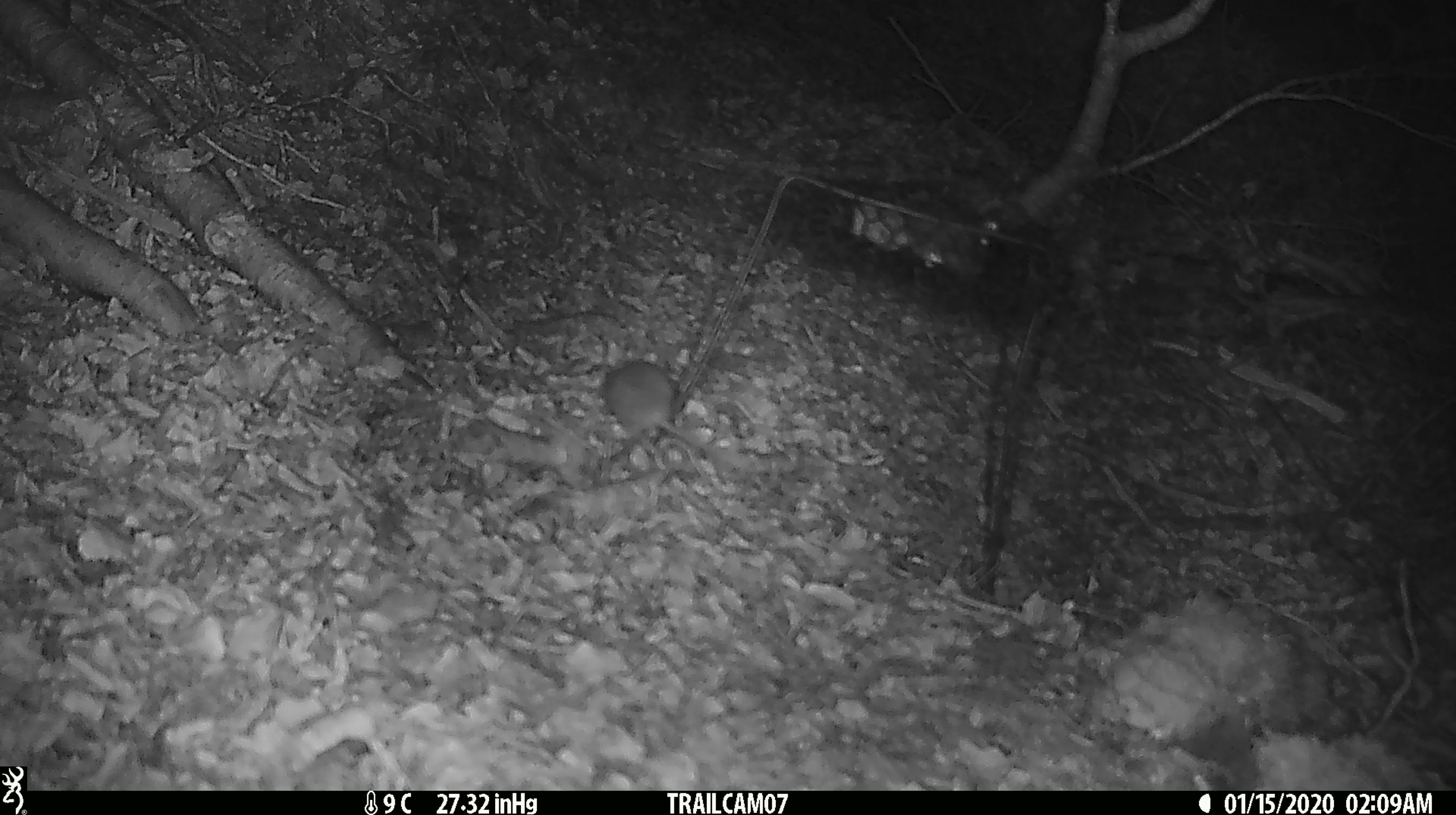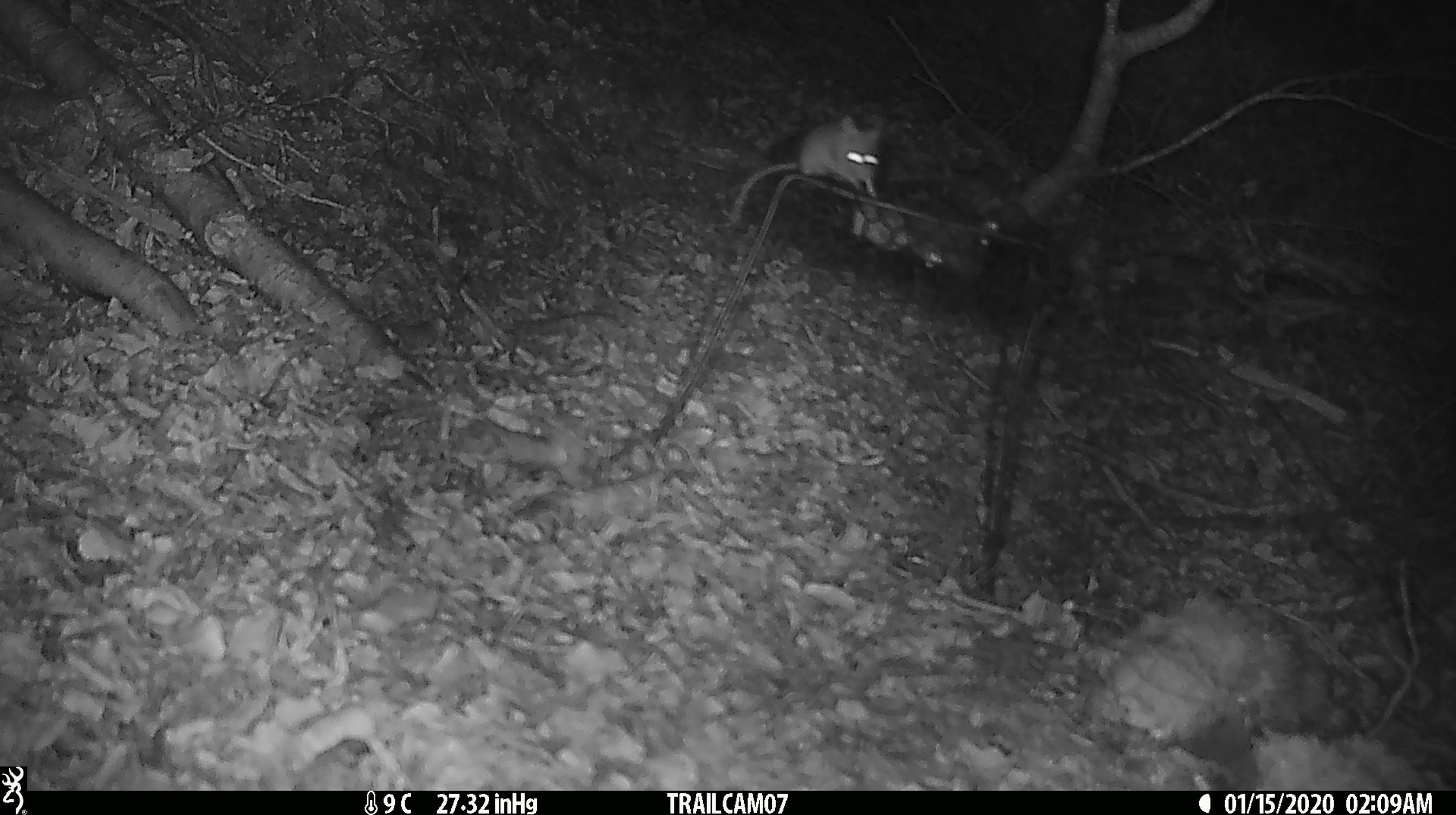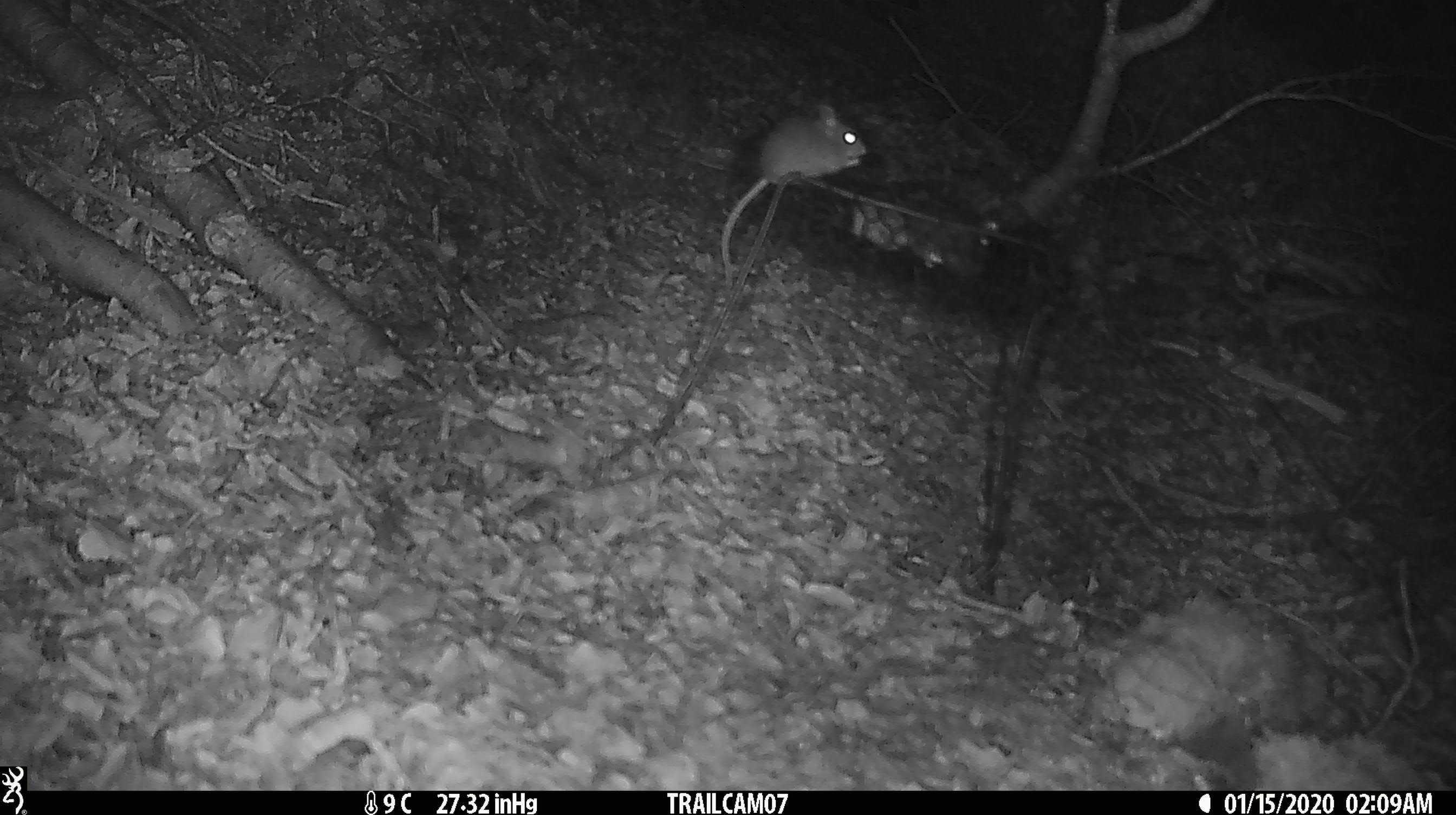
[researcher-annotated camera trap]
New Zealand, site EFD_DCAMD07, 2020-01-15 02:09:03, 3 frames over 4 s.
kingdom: Animalia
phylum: Chordata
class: Mammalia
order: Rodentia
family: Muridae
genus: Mus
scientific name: Mus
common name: mouse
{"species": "mouse (Mus)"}